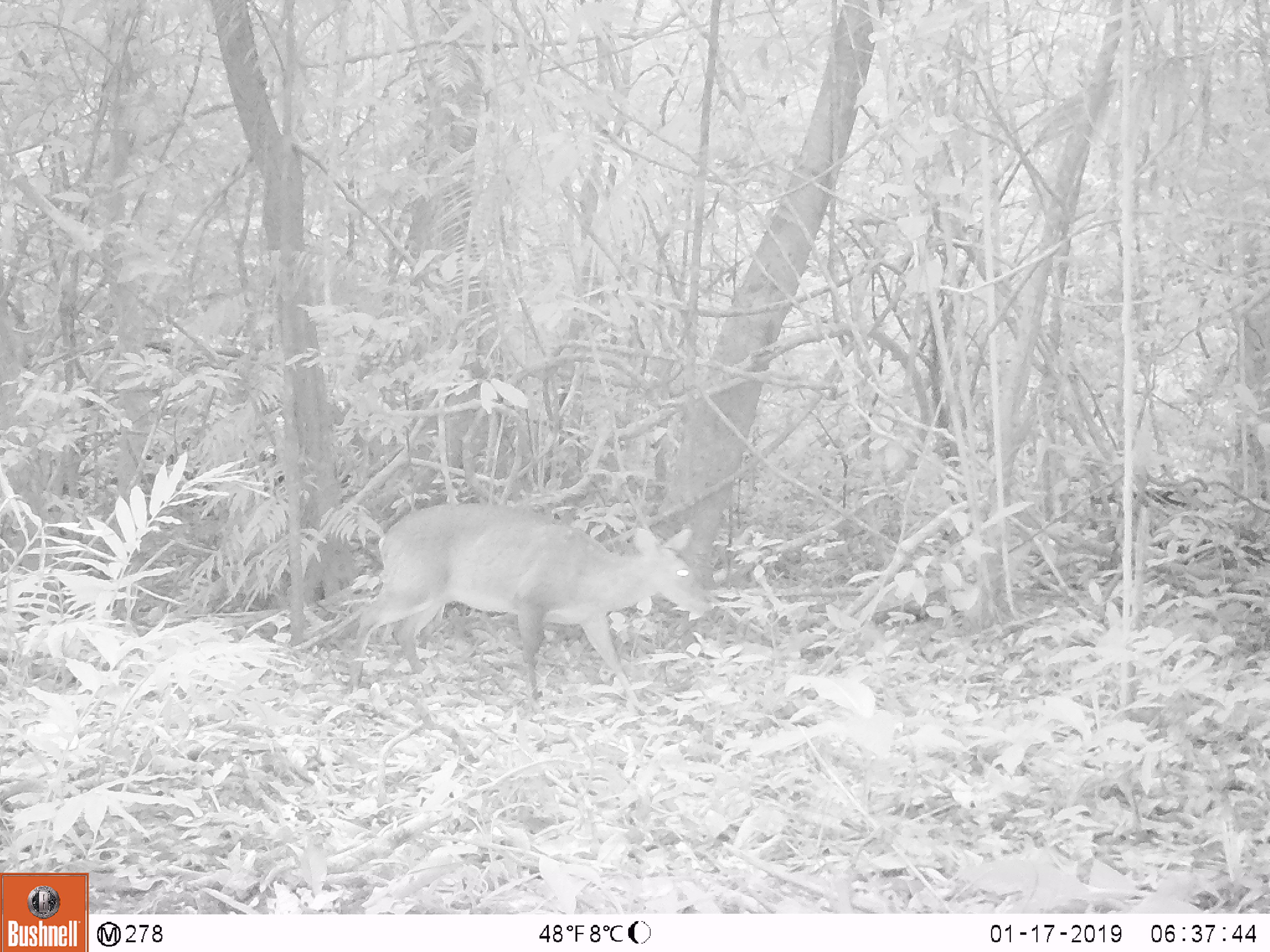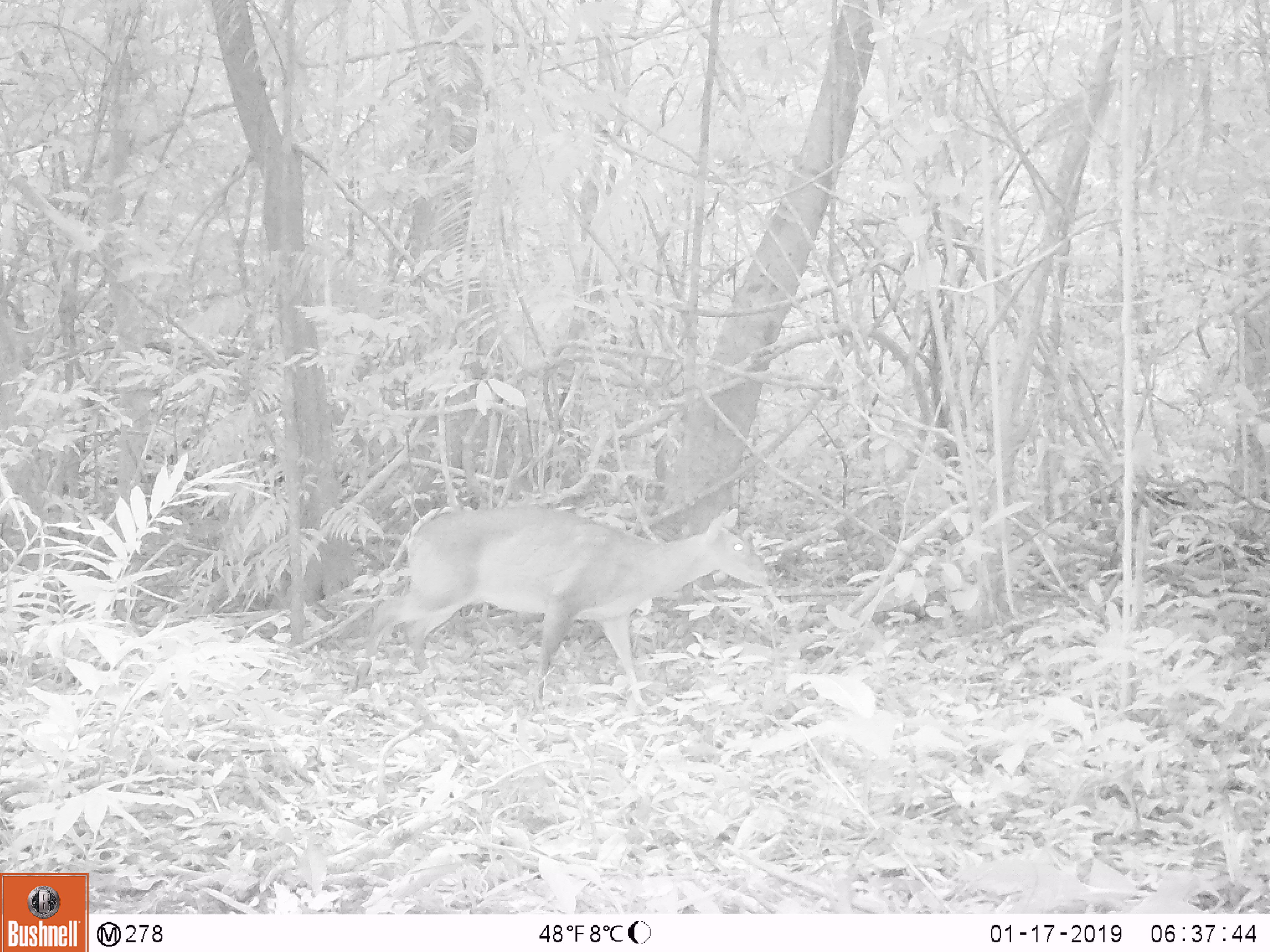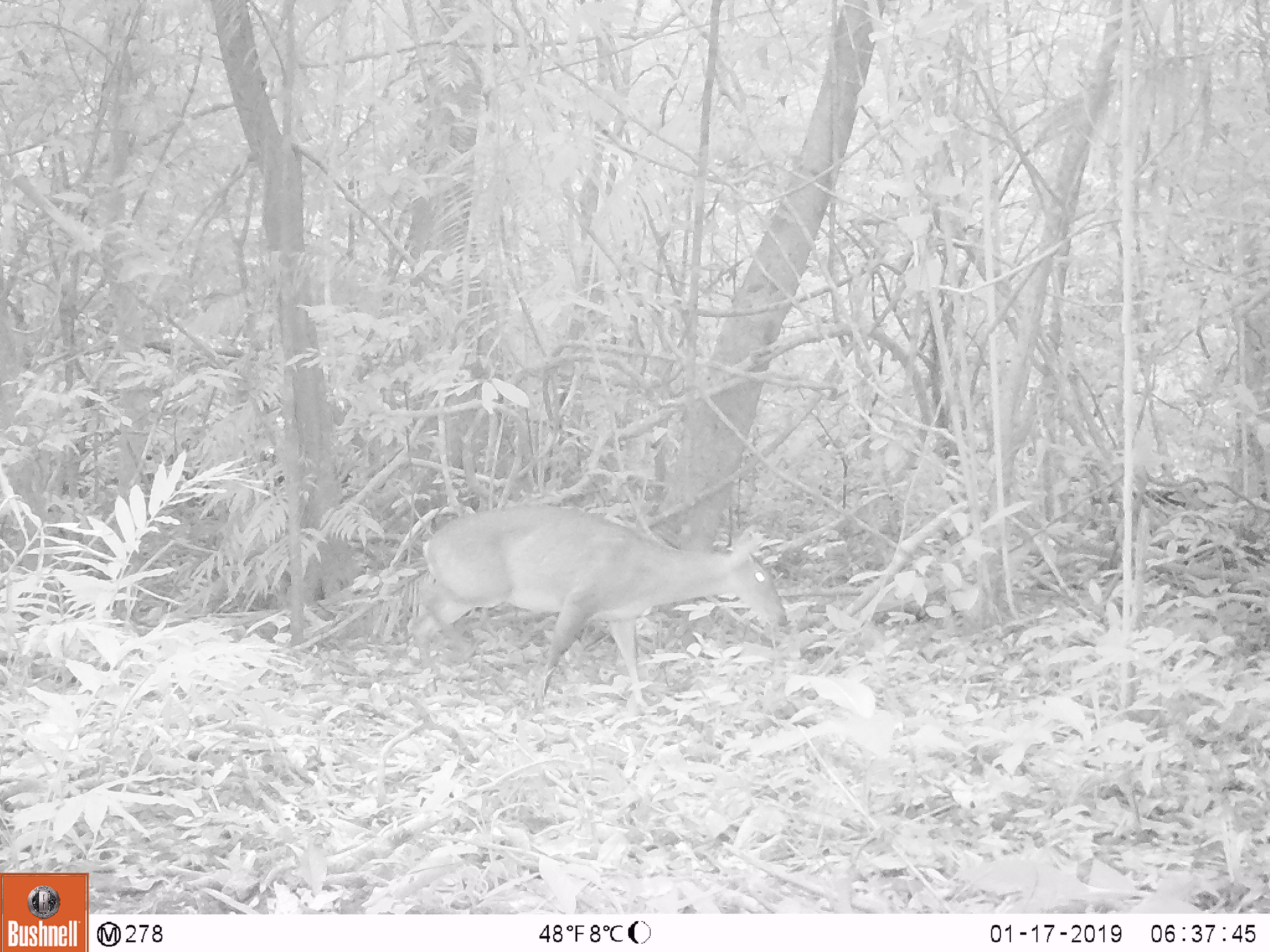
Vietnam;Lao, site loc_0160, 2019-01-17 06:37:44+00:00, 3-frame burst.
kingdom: Animalia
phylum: Chordata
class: Mammalia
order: Artiodactyla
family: Cervidae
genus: Muntiacus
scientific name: Muntiacus vuquangensis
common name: large-antlered muntjac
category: large antlered muntjac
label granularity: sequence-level